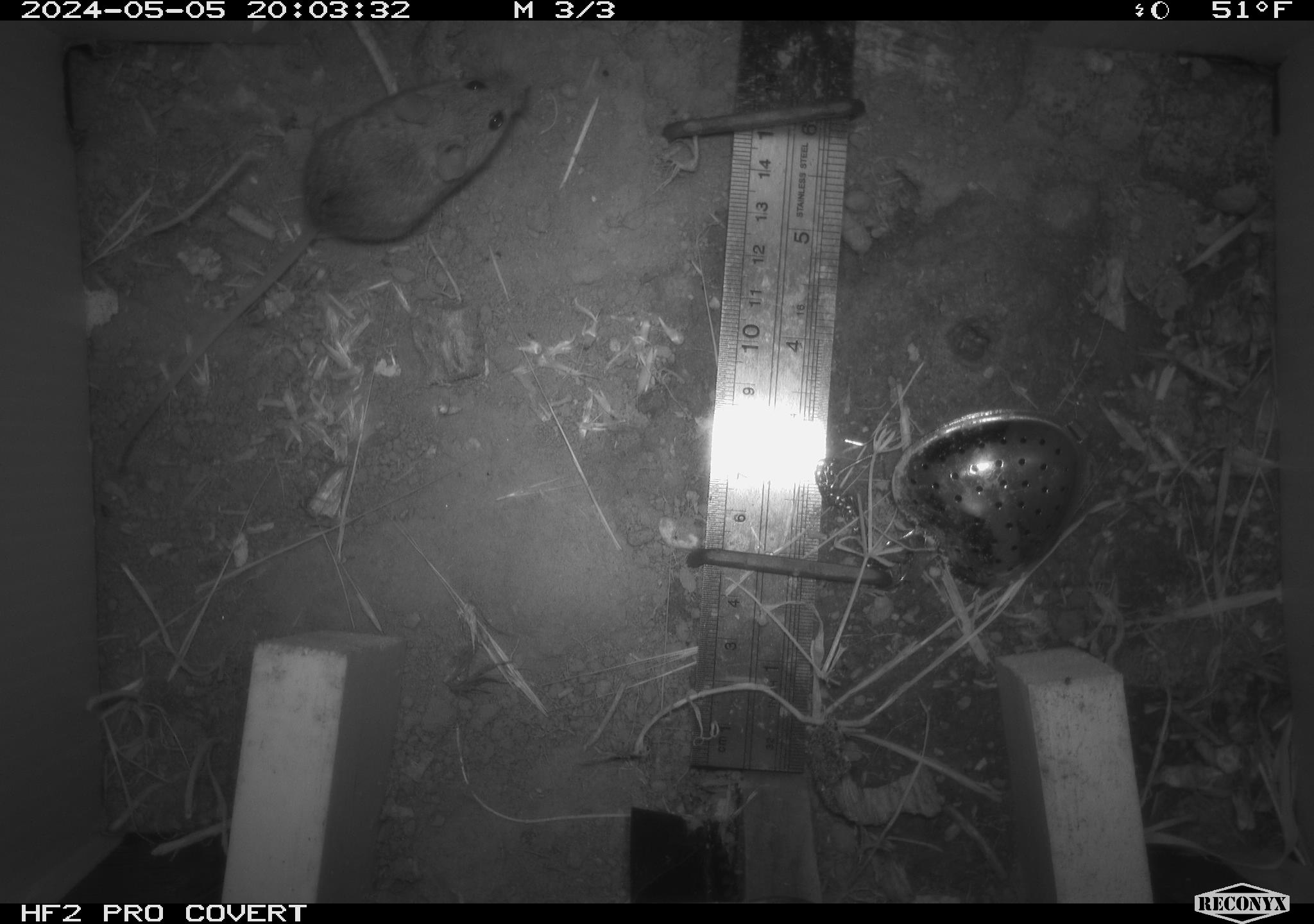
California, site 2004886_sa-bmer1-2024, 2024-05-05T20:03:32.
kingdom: Animalia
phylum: Chordata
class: Mammalia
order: Rodentia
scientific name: Rodentia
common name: mouse species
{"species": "mouse species (Rodentia)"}